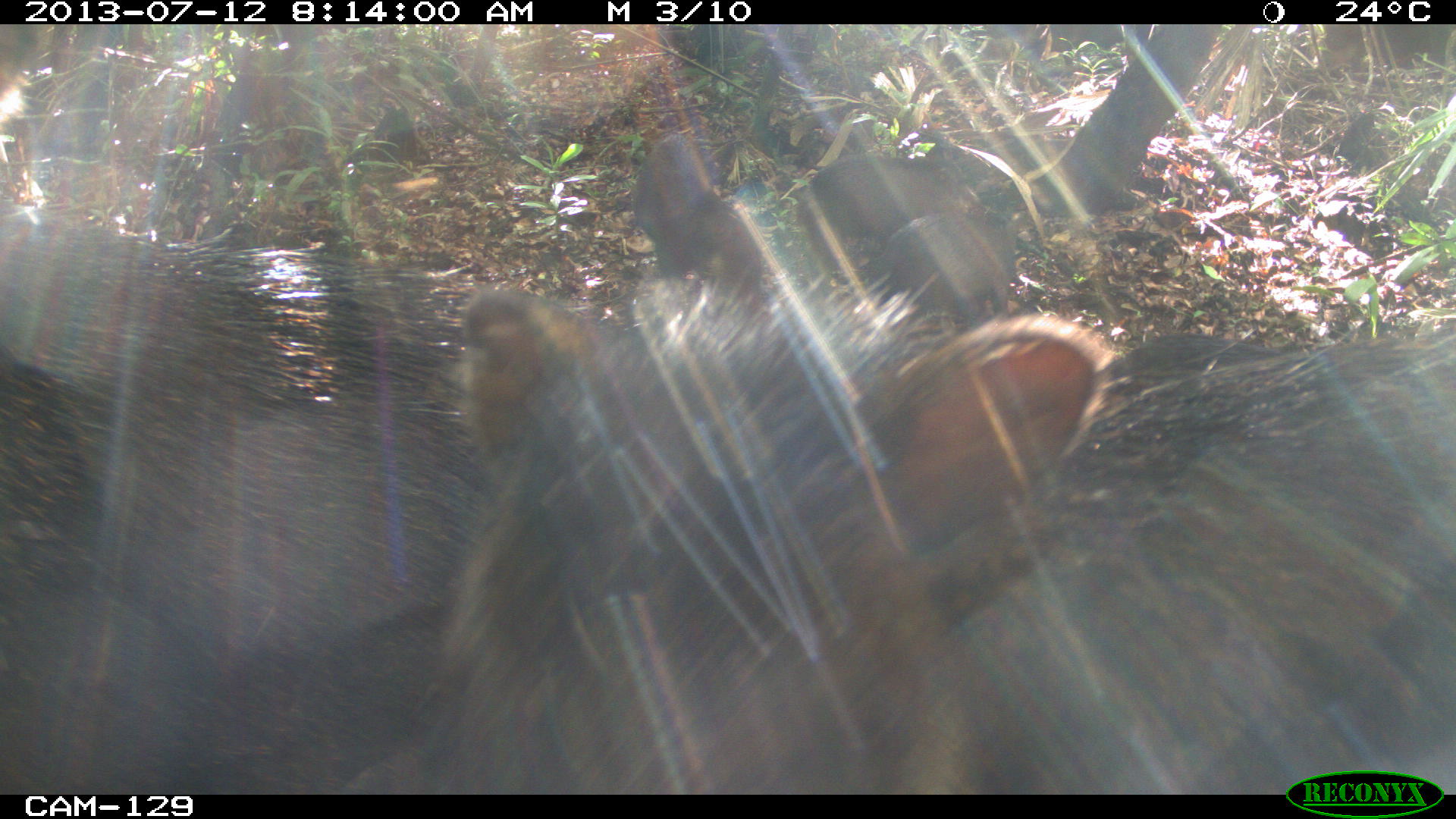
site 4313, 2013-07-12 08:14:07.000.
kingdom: Animalia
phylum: Chordata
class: Mammalia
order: Artiodactyla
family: Tayassuidae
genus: Tayassu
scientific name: Tayassu pecari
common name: white-lipped peccary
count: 20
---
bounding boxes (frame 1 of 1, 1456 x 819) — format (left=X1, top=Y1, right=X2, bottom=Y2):
tayassu pecari: (left=333, top=132, right=1455, bottom=794); (left=1, top=201, right=587, bottom=792); (left=798, top=139, right=983, bottom=273); (left=872, top=202, right=1032, bottom=324)